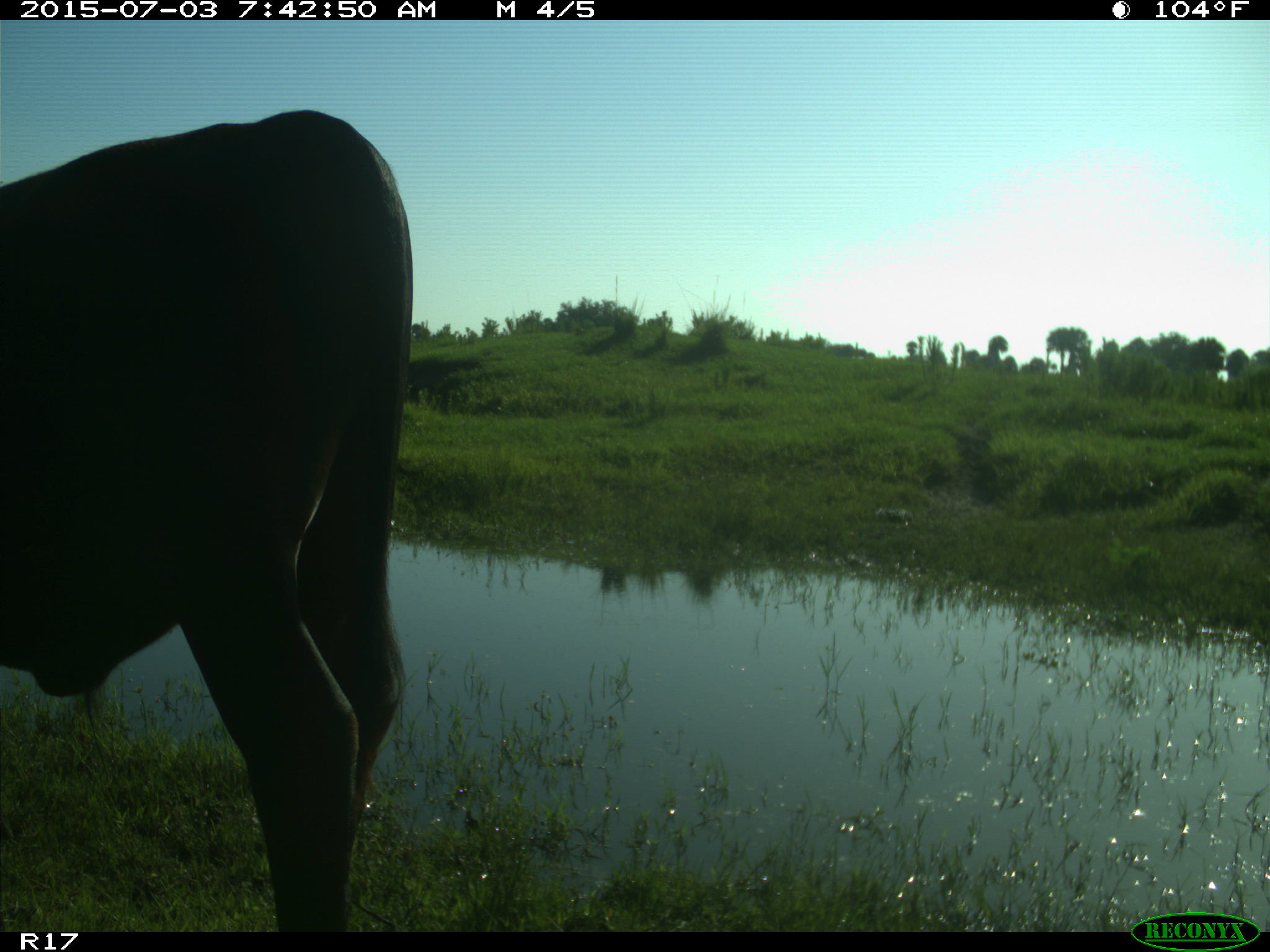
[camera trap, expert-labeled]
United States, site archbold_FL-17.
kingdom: Animalia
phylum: Chordata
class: Mammalia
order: Artiodactyla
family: Bovidae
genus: Bos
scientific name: Bos taurus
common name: domestic cow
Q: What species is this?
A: Bos taurus (domestic cow).